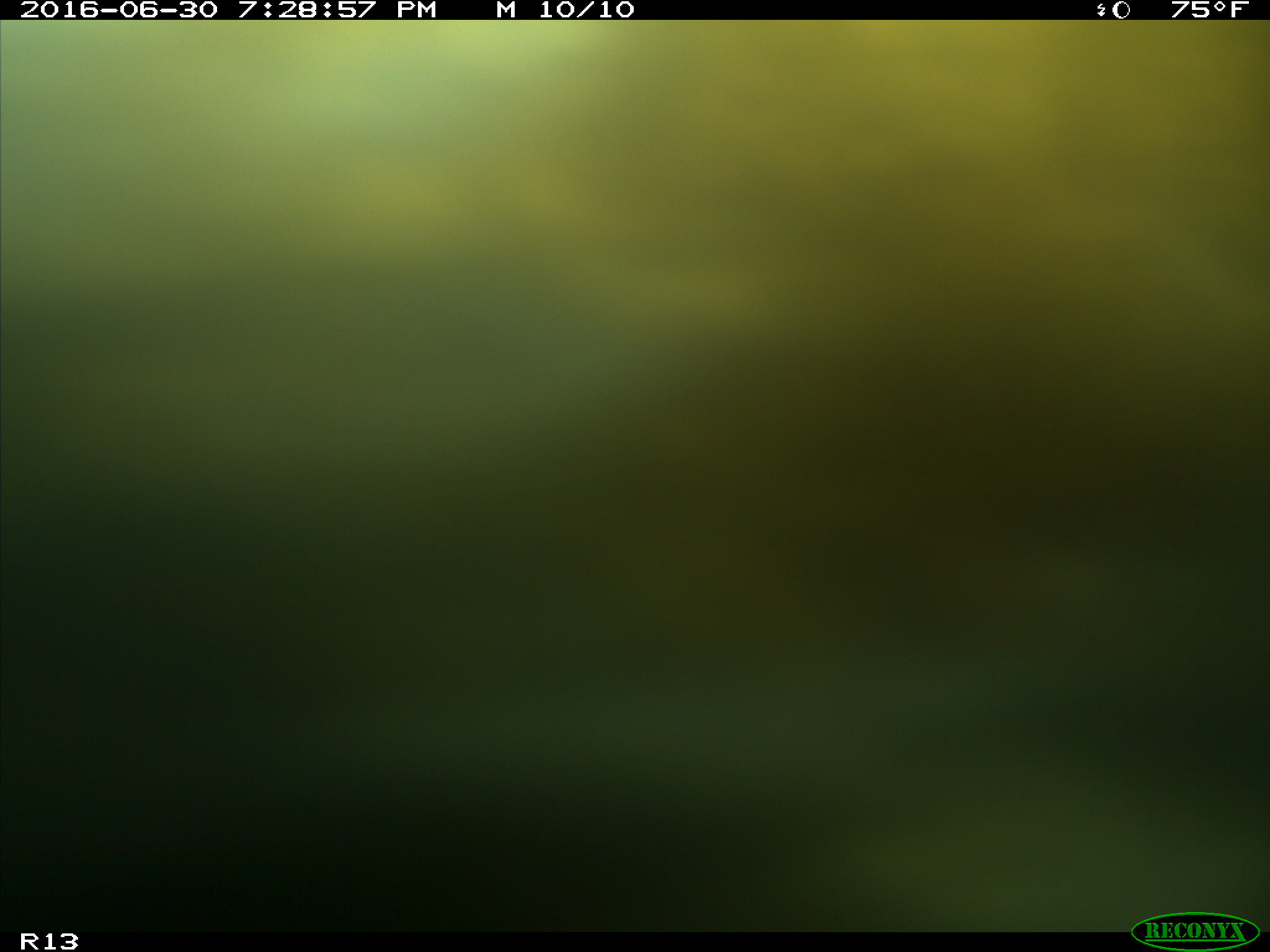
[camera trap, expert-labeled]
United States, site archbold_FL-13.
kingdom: Animalia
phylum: Chordata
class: Mammalia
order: Artiodactyla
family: Bovidae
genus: Bos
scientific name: Bos taurus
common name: domestic cow